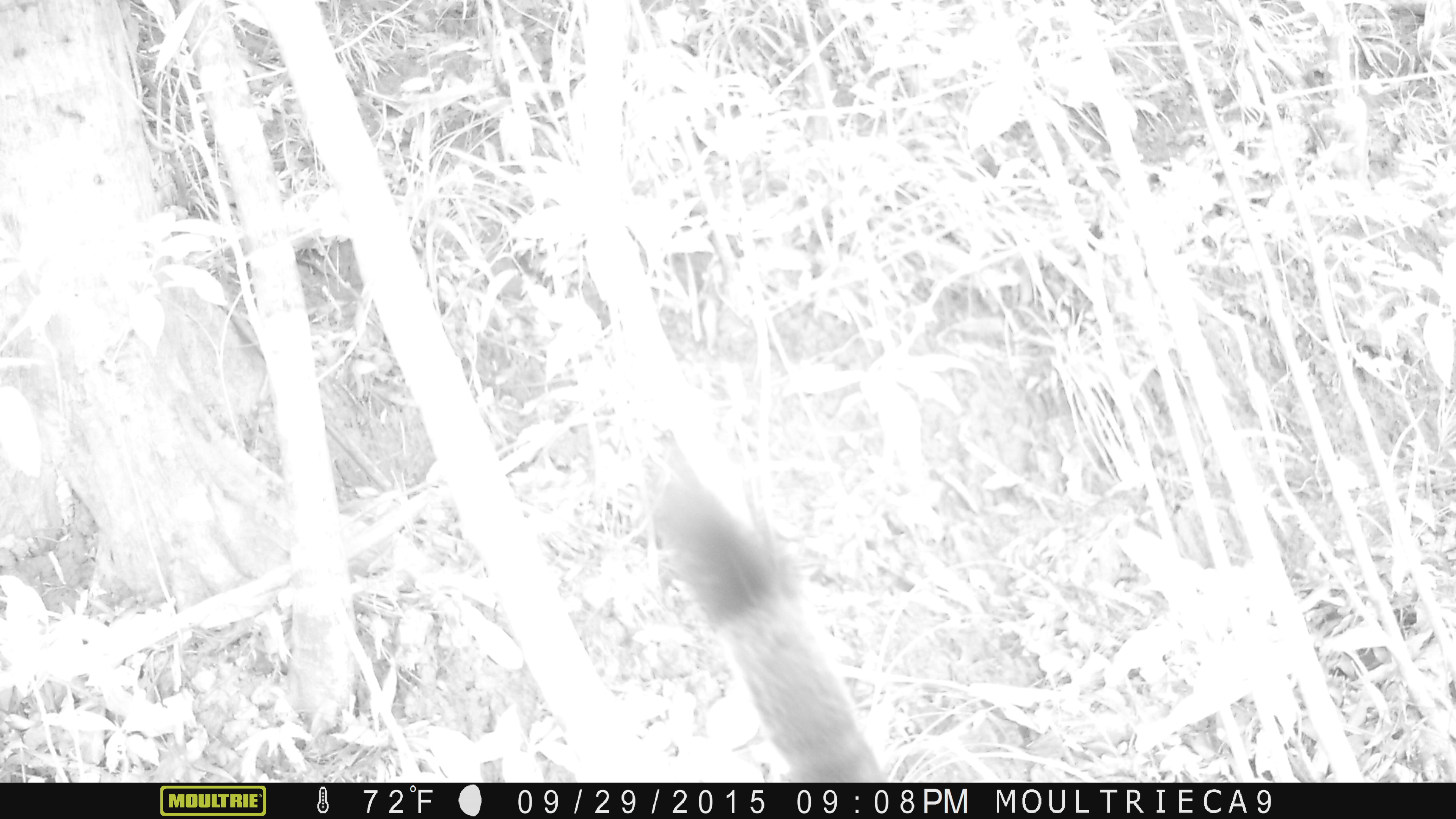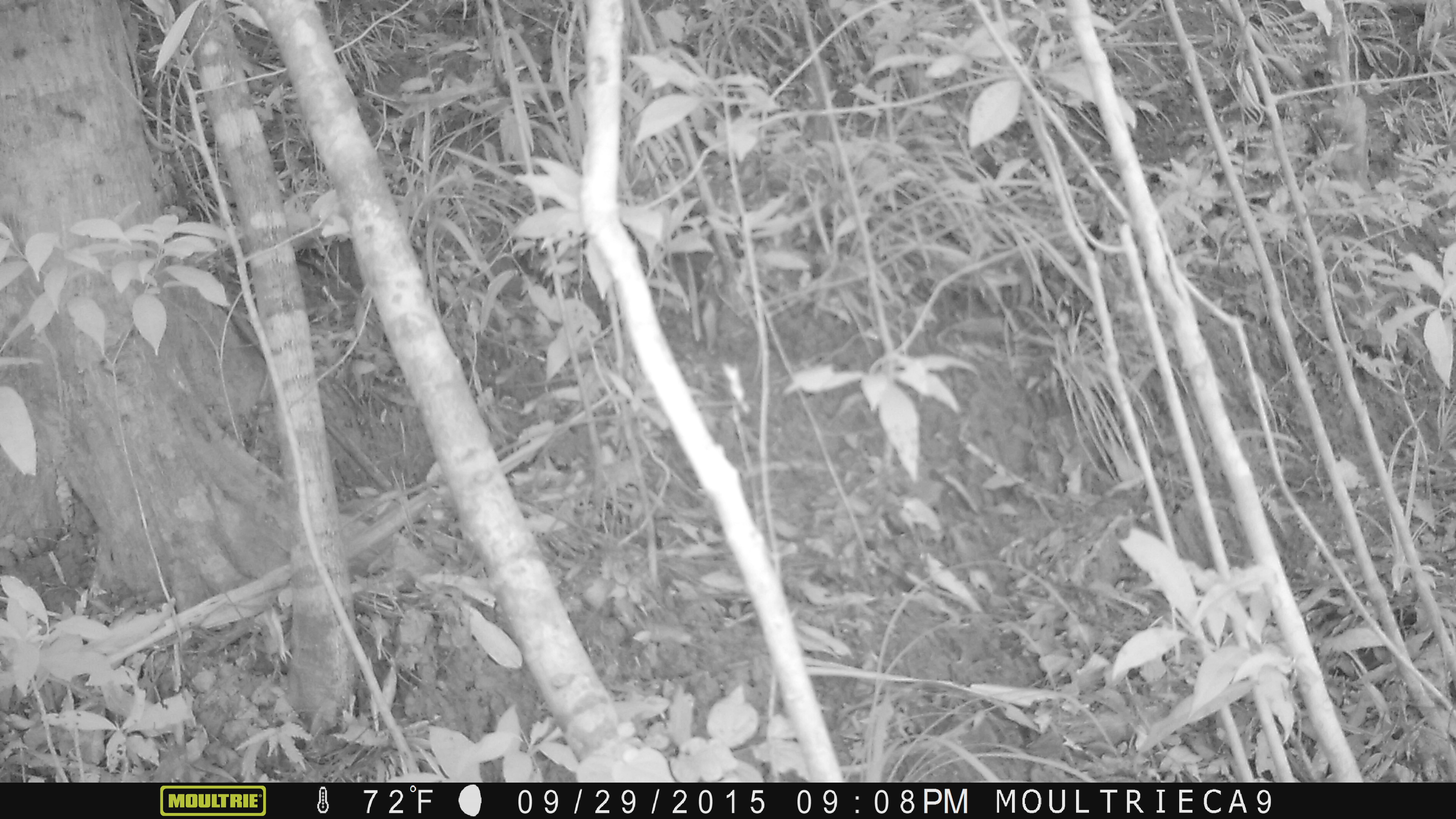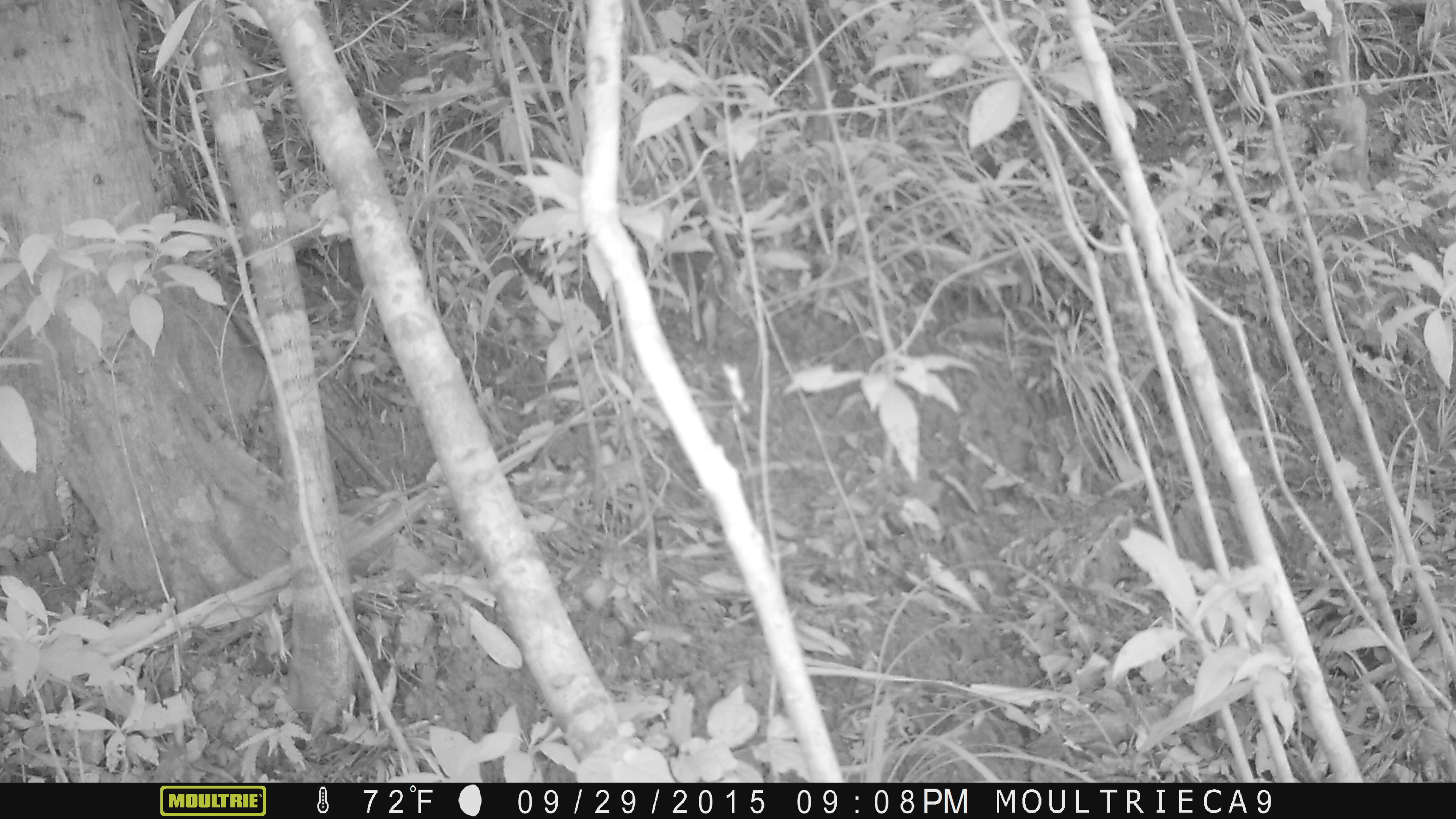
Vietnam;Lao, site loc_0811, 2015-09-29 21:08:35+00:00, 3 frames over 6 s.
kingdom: Animalia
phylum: Chordata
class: Mammalia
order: Rodentia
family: Sciuridae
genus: Sciurus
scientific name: Sciurus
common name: squirrel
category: unidentified squirrel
Unidentified squirrel (squirrel) (Sciurus). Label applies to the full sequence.